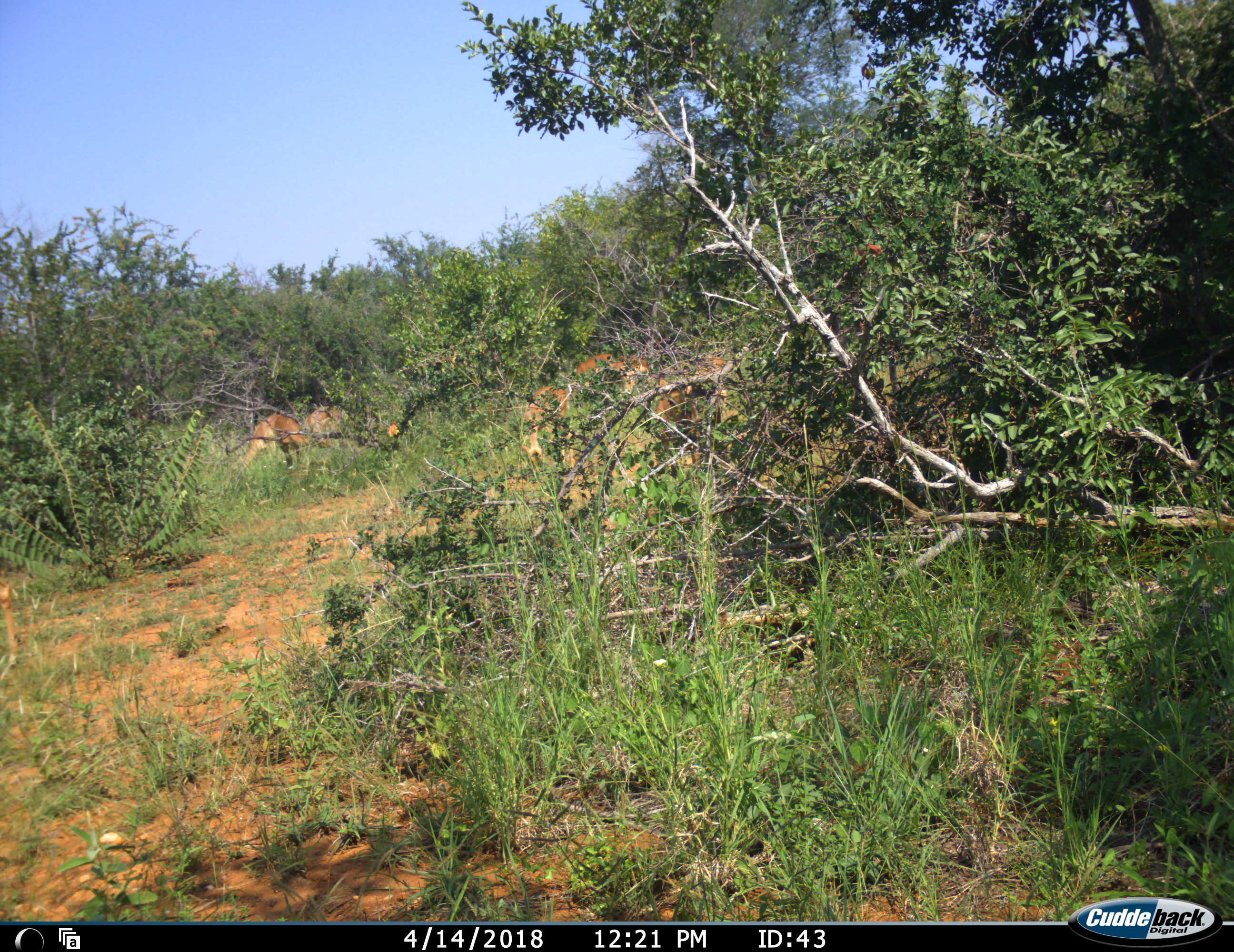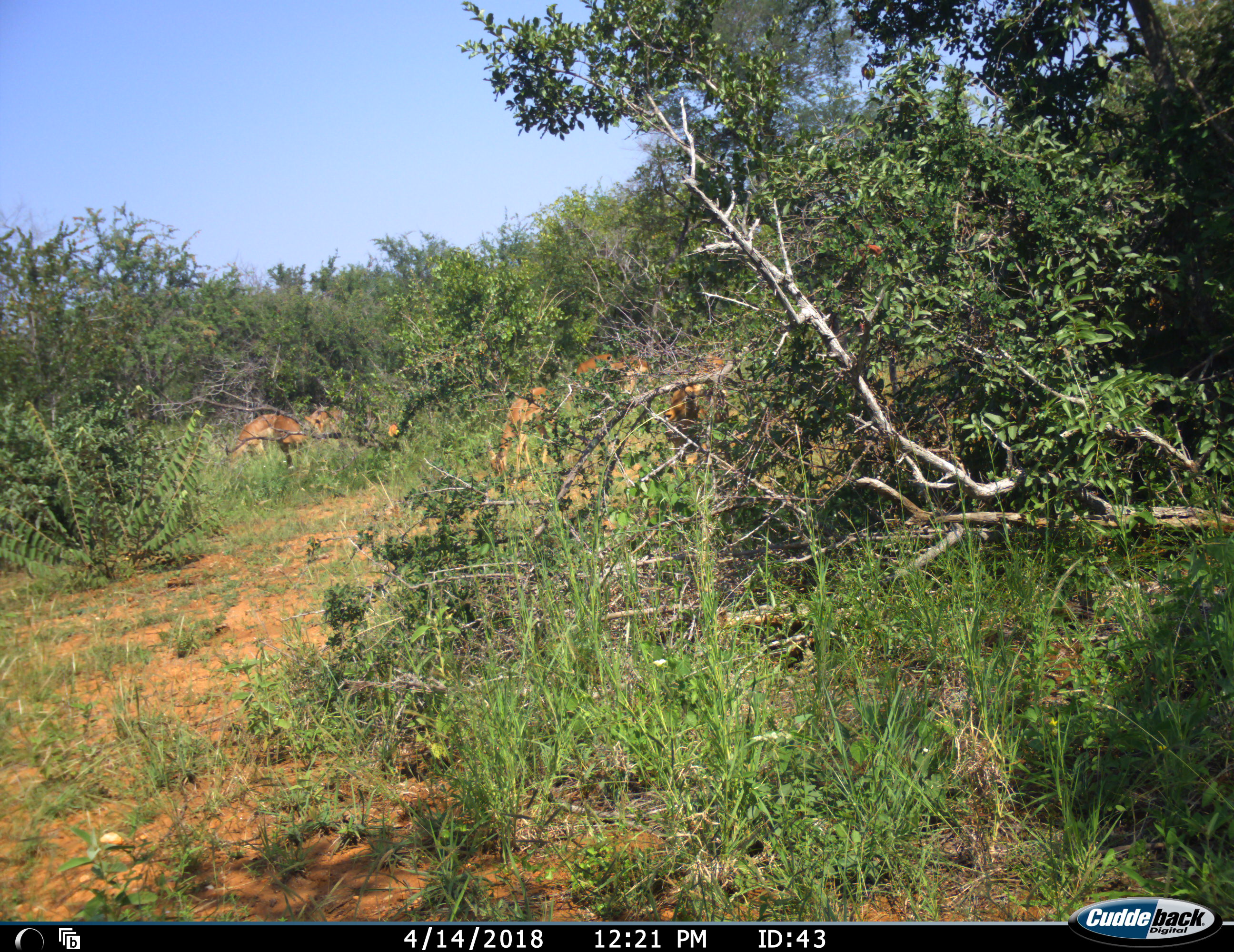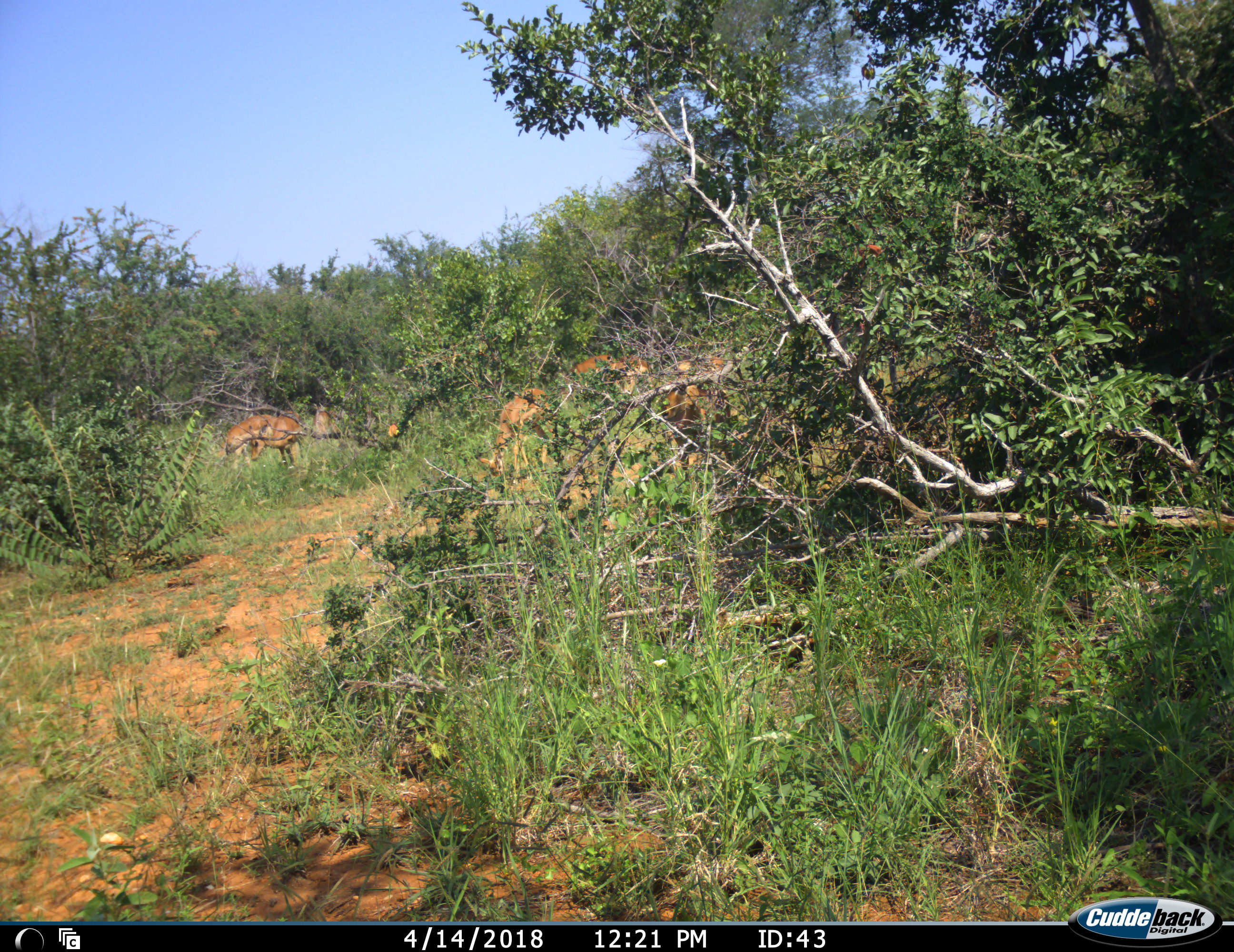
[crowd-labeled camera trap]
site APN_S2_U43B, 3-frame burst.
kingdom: Animalia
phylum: Chordata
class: Mammalia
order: Artiodactyla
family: Bovidae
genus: Aepyceros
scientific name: Aepyceros melampus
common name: impala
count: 6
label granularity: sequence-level